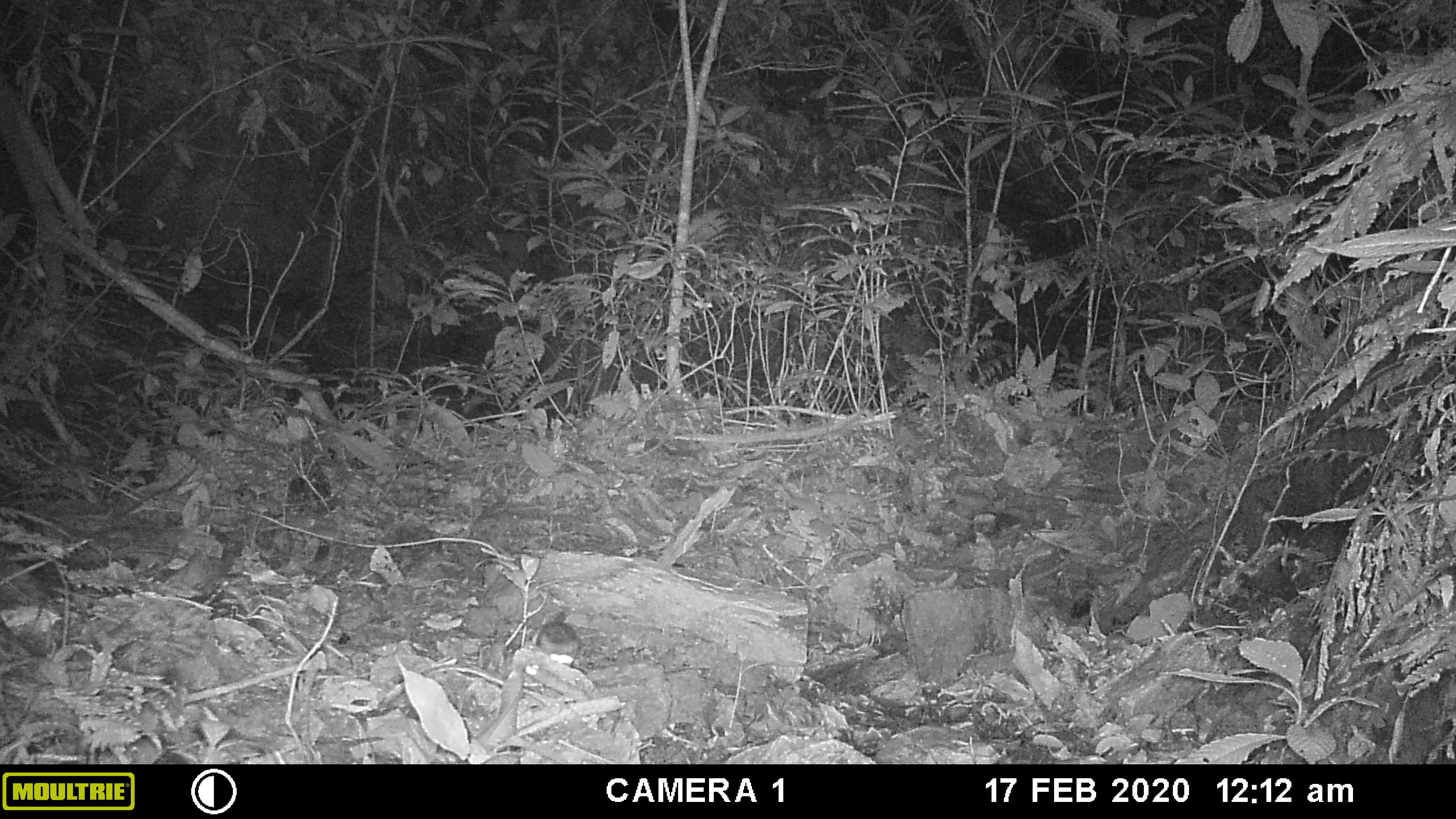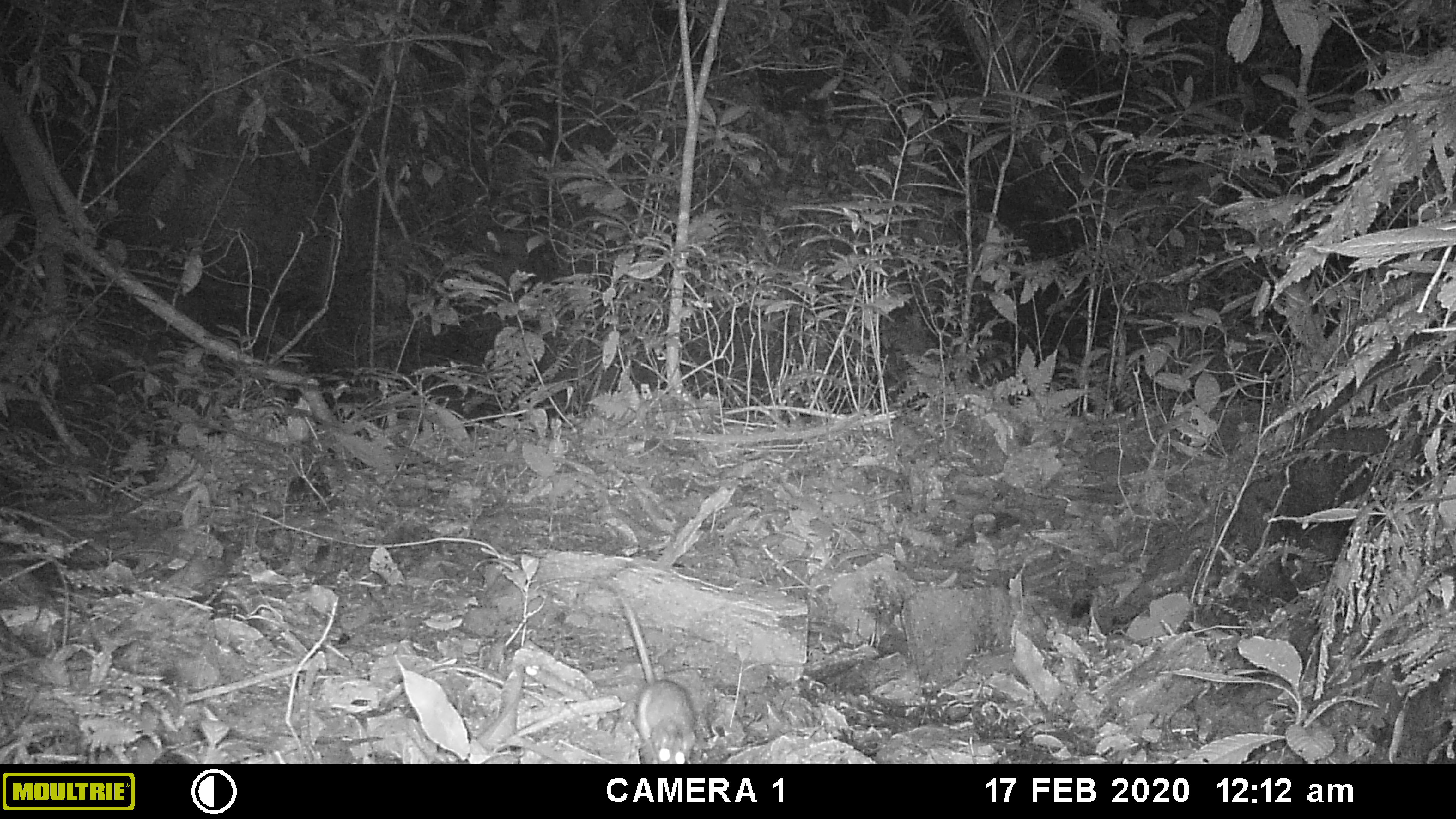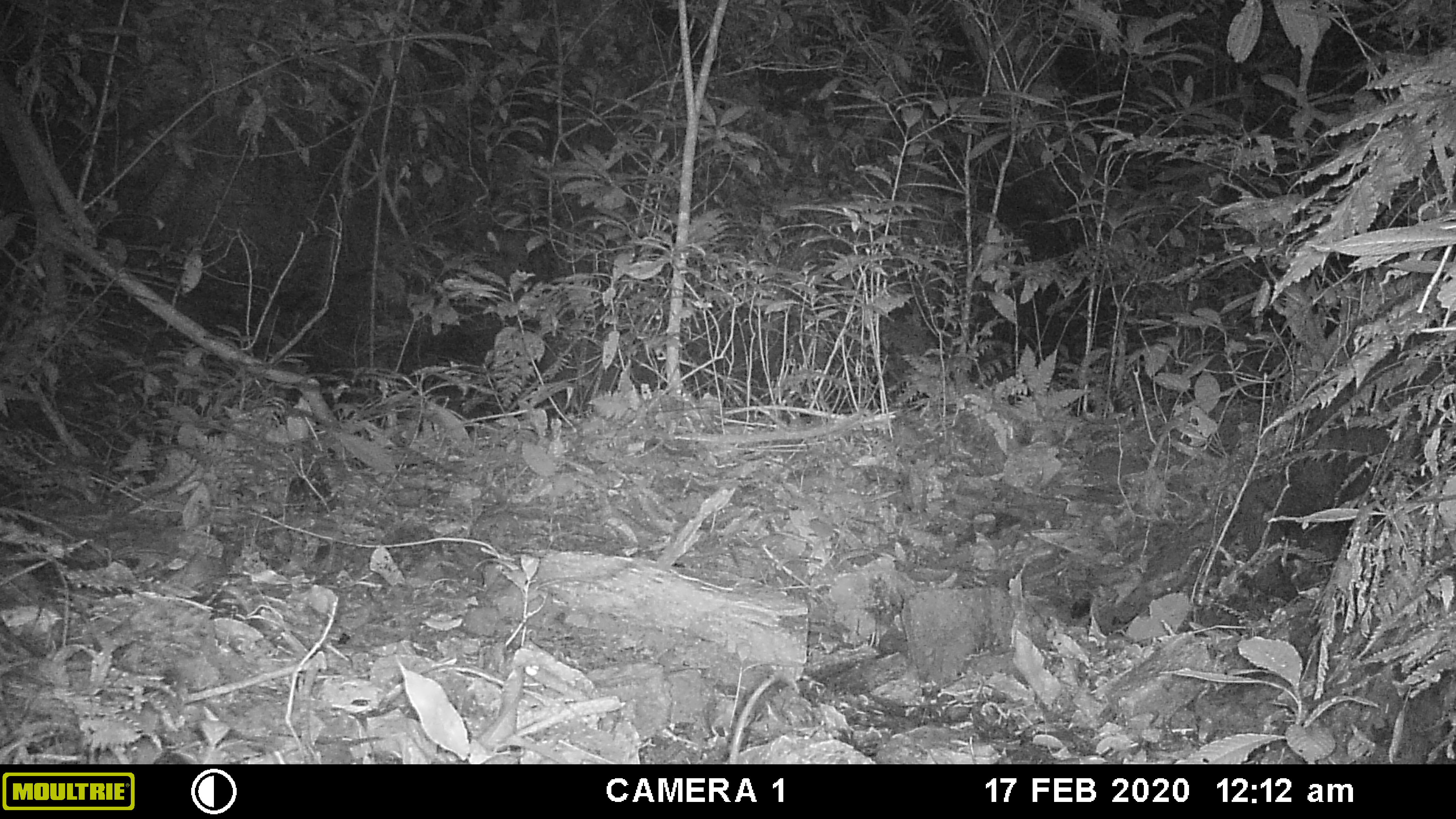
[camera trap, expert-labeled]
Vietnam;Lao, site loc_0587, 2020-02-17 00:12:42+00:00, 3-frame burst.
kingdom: Animalia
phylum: Chordata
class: Mammalia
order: Rodentia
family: Muridae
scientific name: Muridae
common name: old-world mice and rats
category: unidentified murid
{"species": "unidentified murid (old-world mice and rats) (Muridae)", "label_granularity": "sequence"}